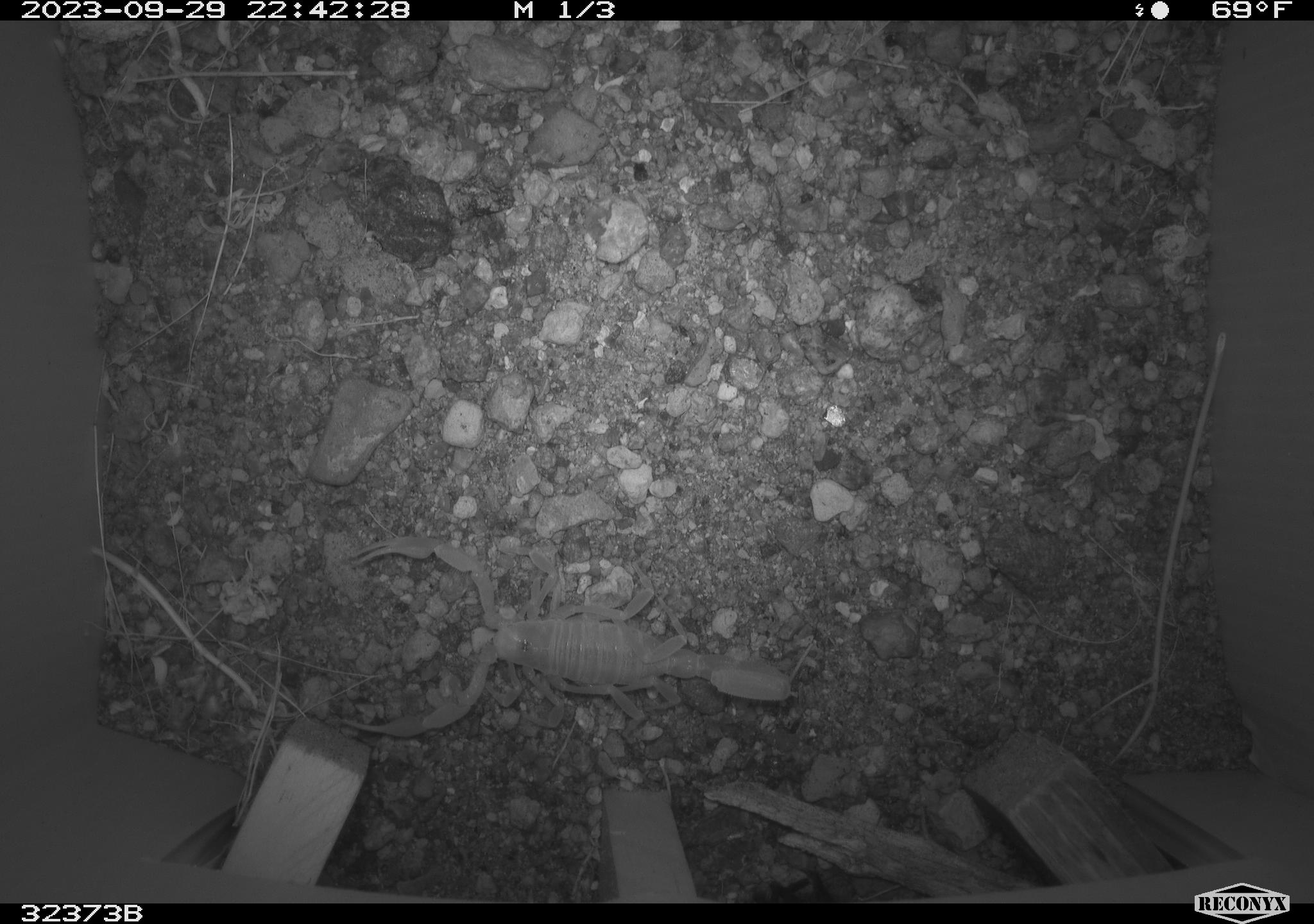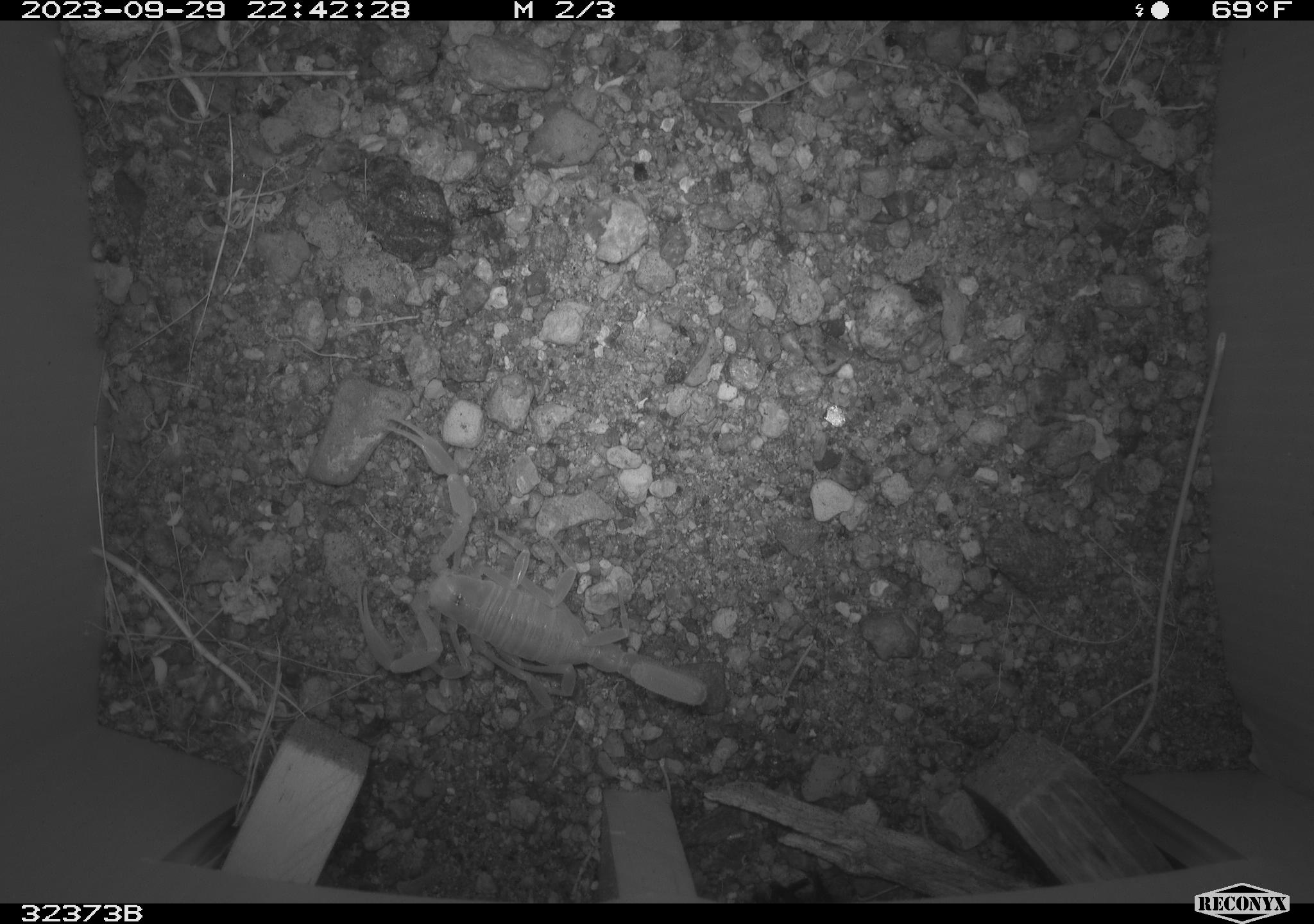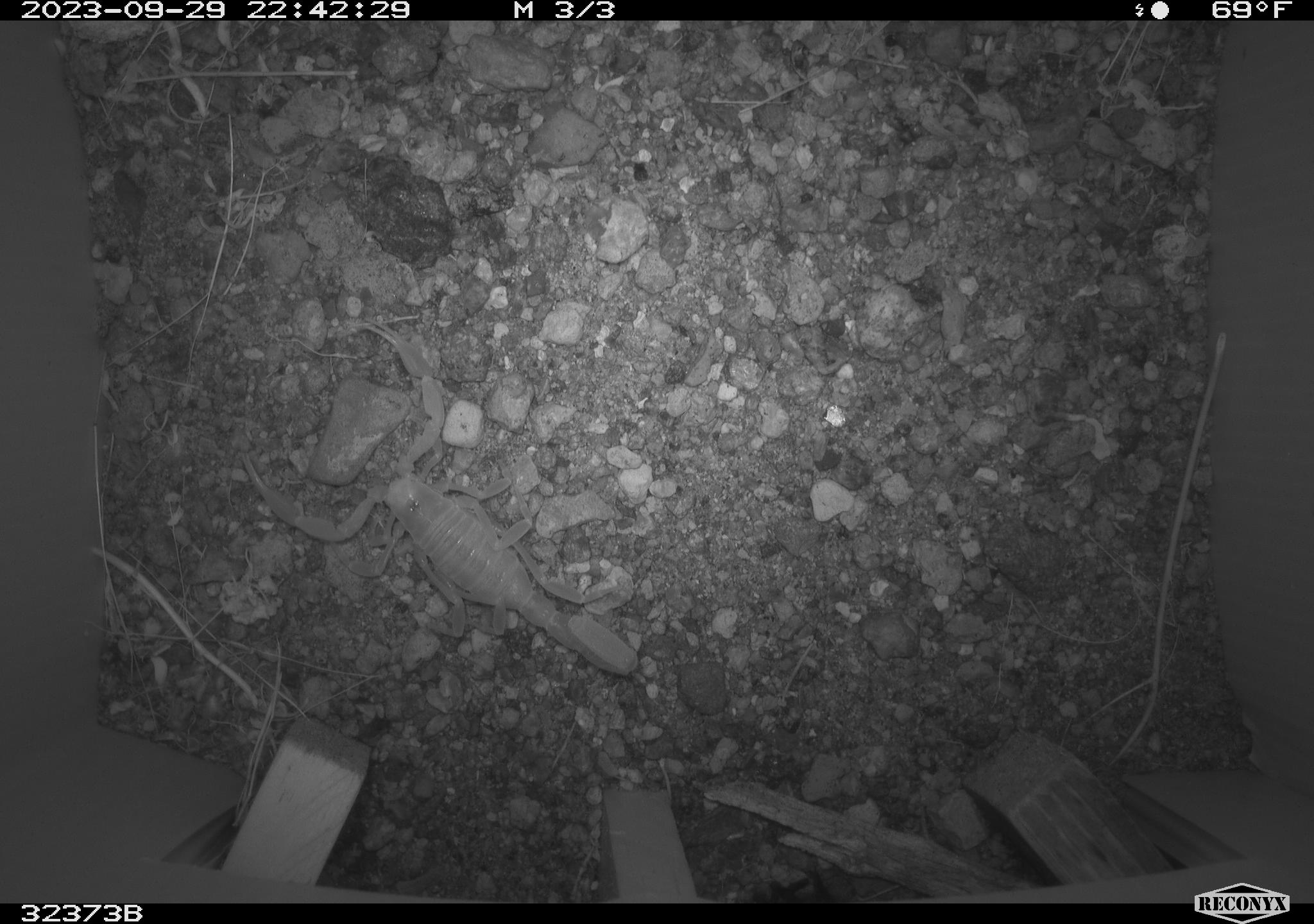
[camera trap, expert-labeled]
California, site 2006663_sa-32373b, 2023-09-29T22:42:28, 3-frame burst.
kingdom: Animalia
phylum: Arthropoda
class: Arachnida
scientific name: Arachnida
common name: arachnids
Arachnids (Arachnida).